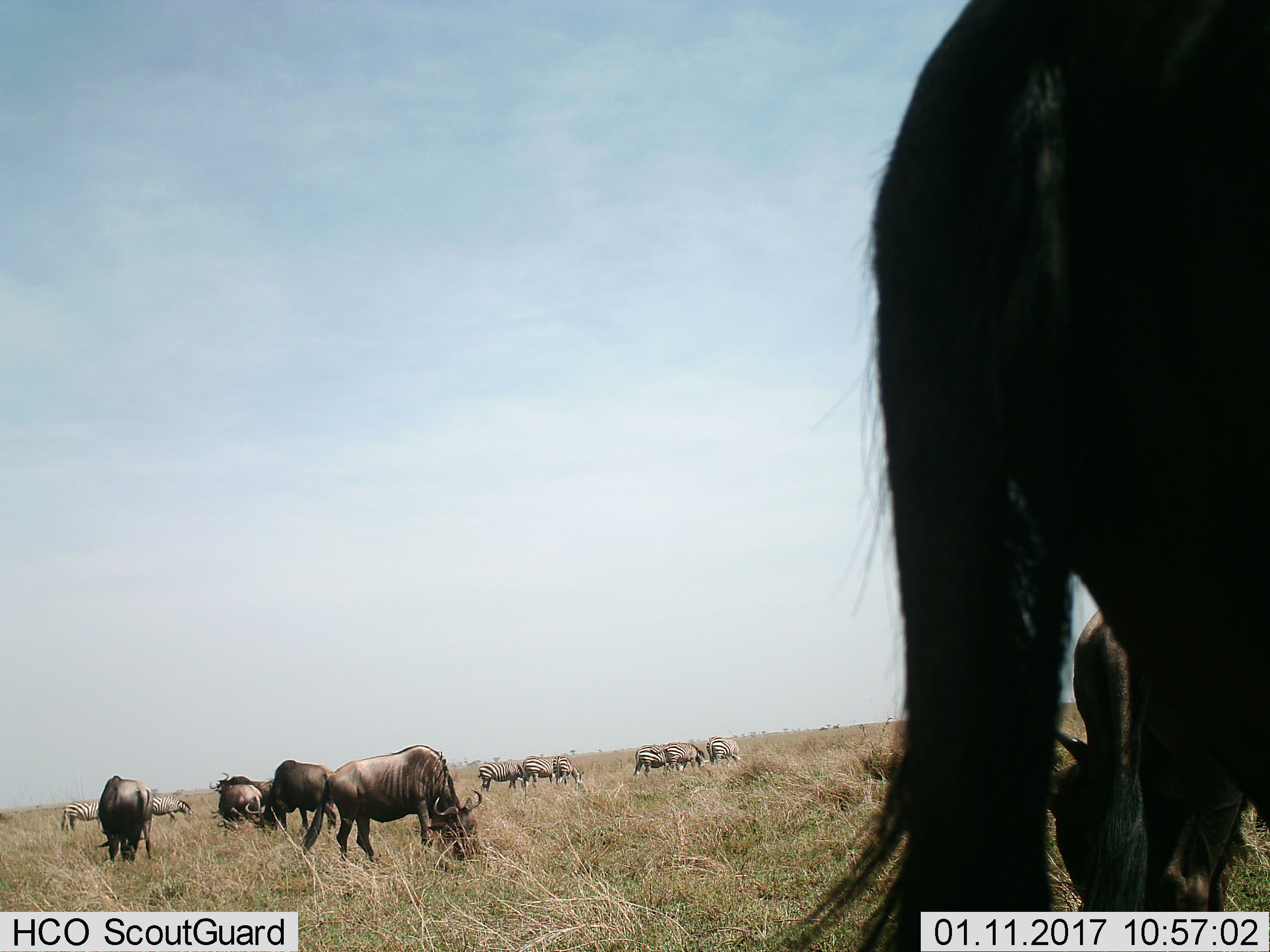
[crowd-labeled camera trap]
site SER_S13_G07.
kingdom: Animalia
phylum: Chordata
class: Mammalia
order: Artiodactyla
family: Bovidae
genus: Connochaetes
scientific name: Connochaetes taurinus taurinus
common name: blue wildebeest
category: wildebeestblue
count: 7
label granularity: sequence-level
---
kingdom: Animalia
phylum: Chordata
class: Mammalia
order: Perissodactyla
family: Equidae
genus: Equus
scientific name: Equus quagga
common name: plains zebra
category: zebraplains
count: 8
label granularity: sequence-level